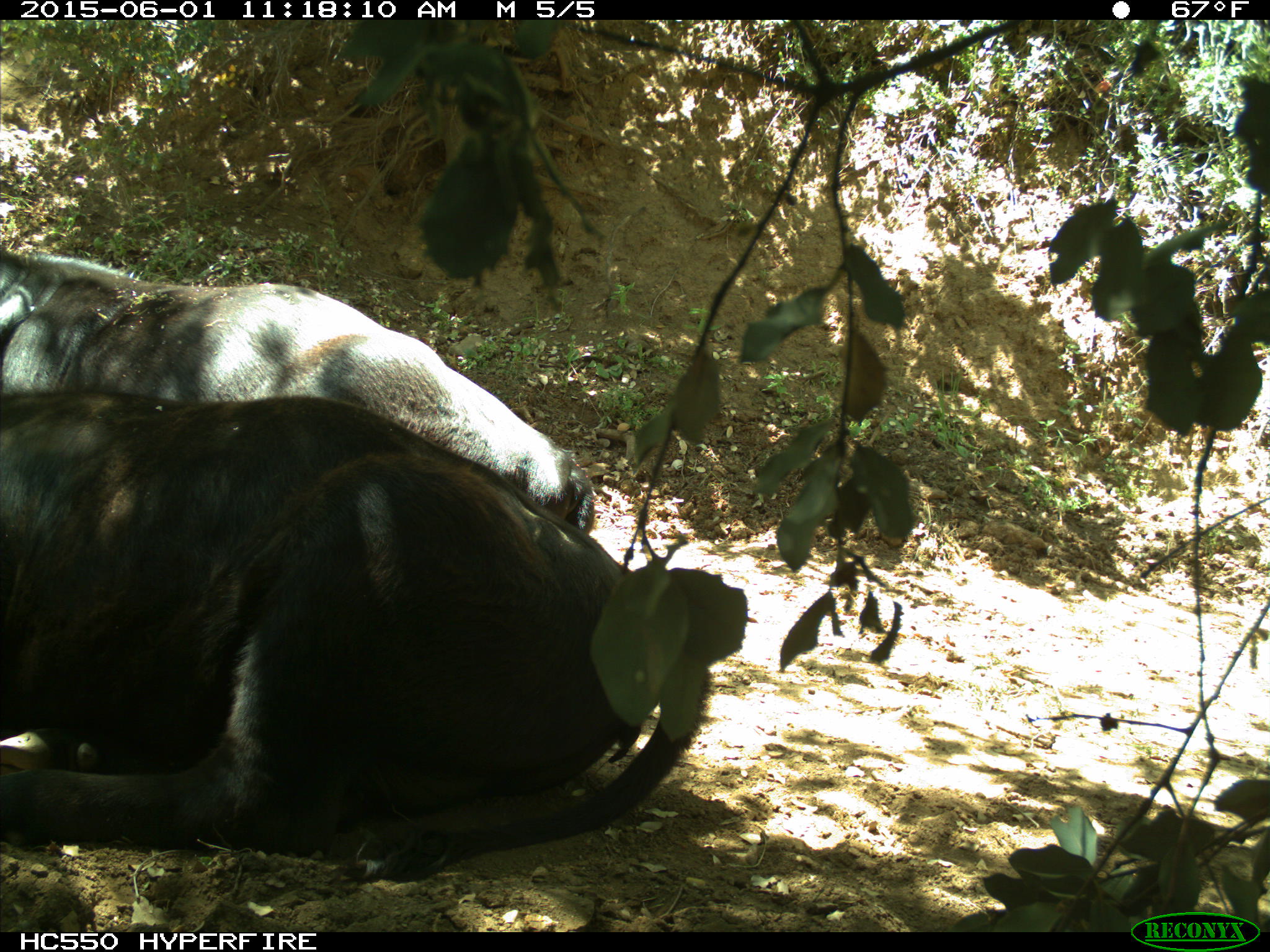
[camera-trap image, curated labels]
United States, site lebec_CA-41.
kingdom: Animalia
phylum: Chordata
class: Mammalia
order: Artiodactyla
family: Bovidae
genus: Bos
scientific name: Bos taurus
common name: domestic cow